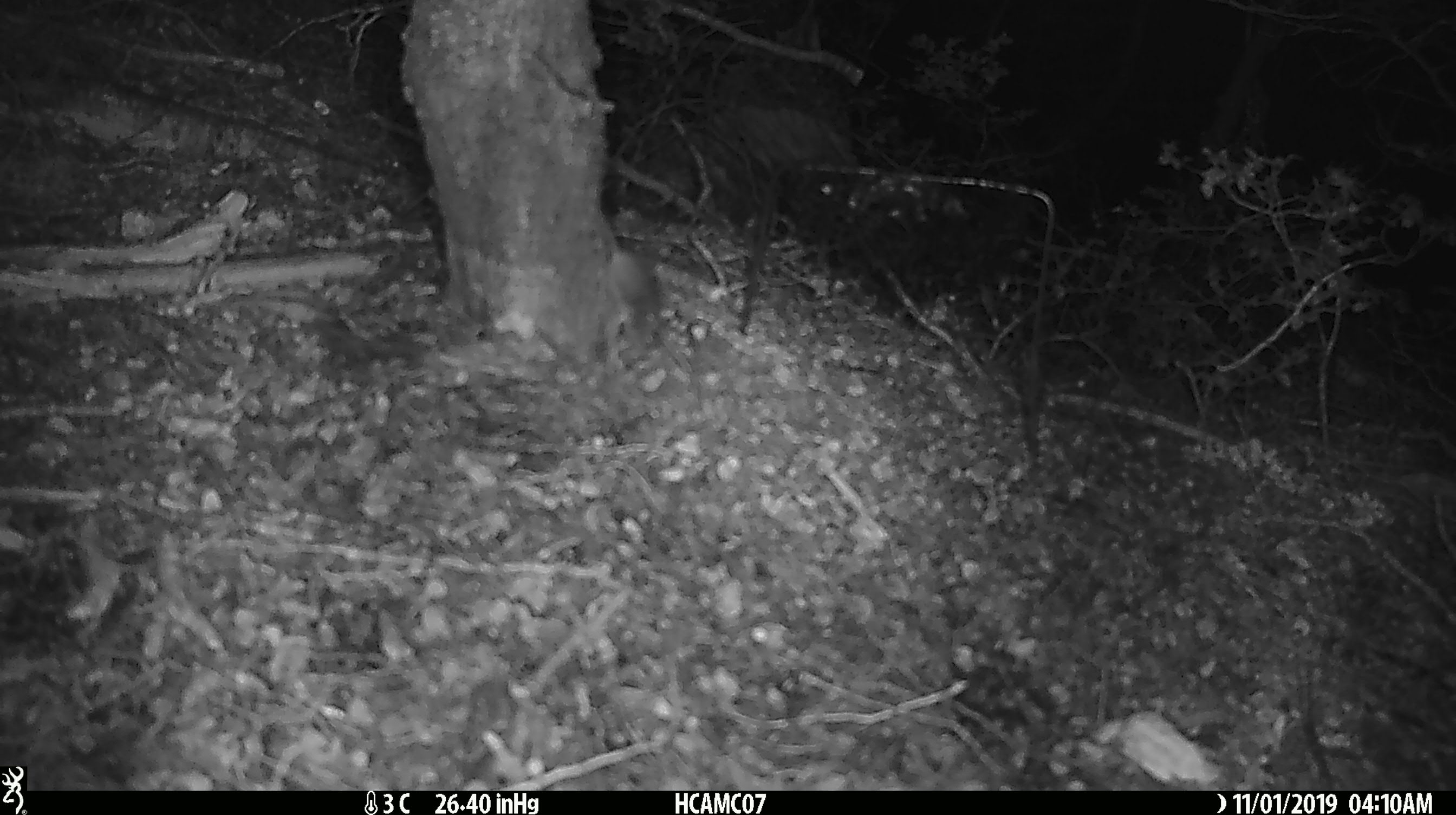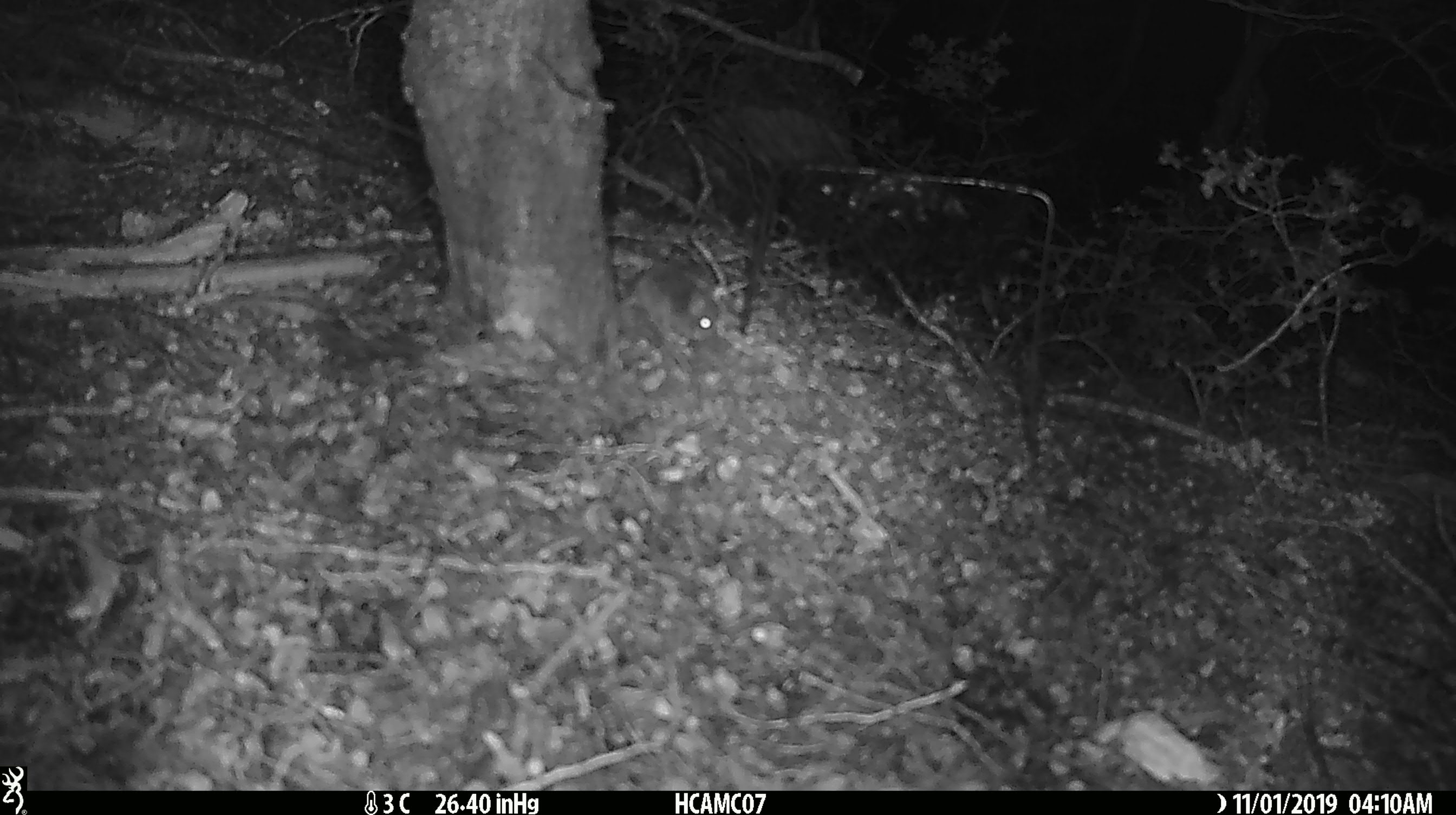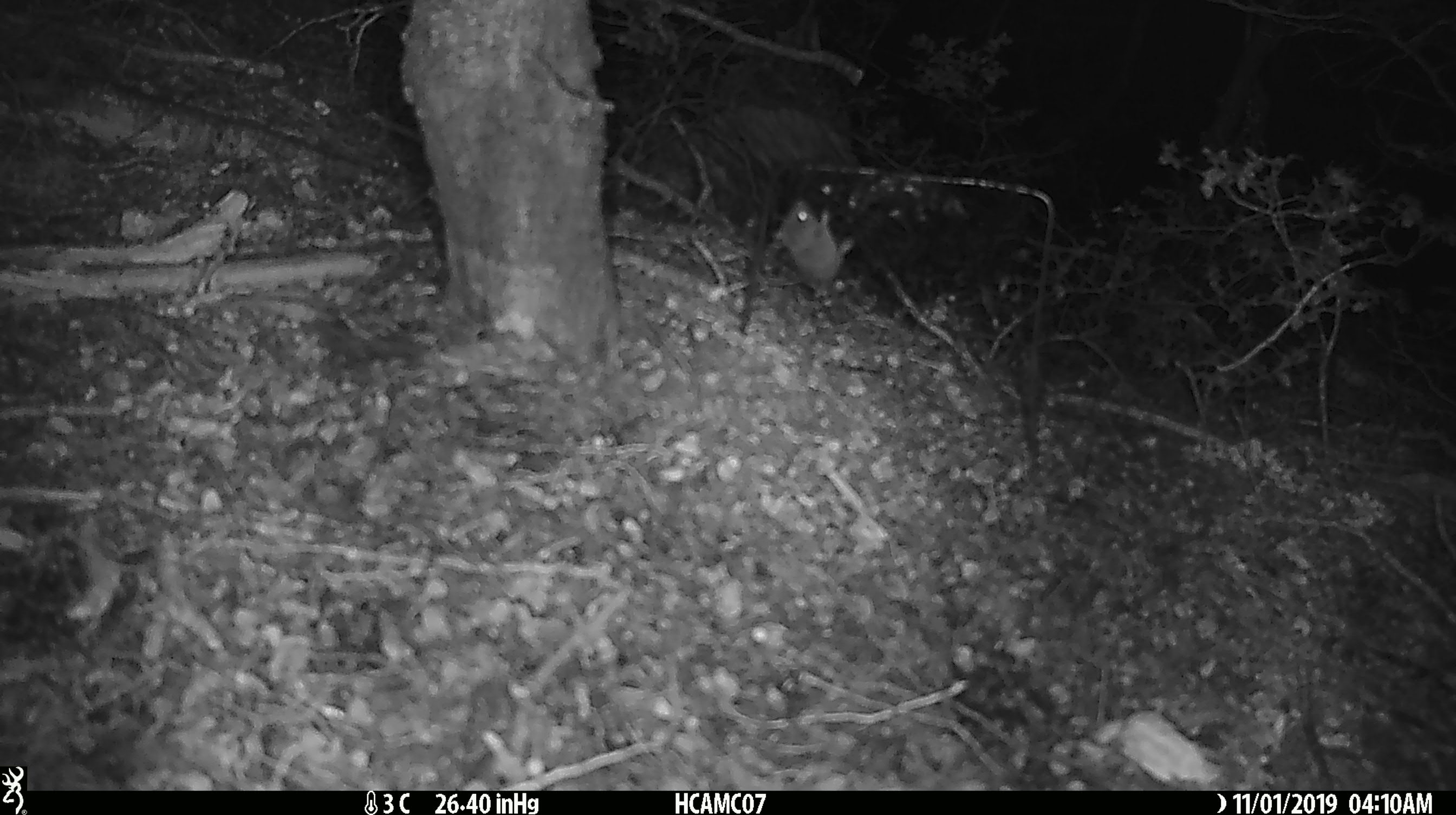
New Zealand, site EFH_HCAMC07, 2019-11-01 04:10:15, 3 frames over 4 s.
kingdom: Animalia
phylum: Chordata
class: Mammalia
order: Rodentia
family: Muridae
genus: Mus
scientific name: Mus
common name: mouse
Mouse (Mus).